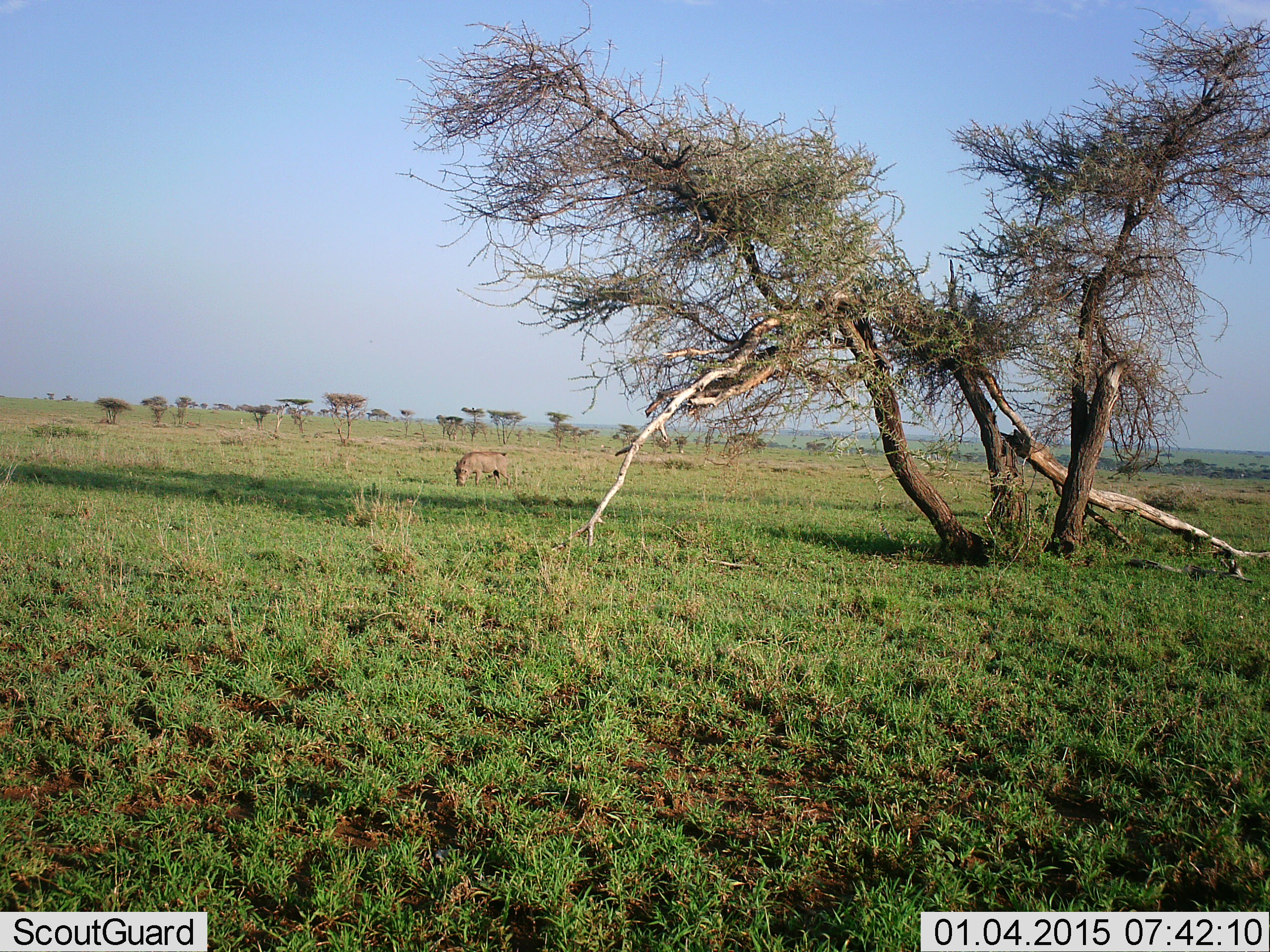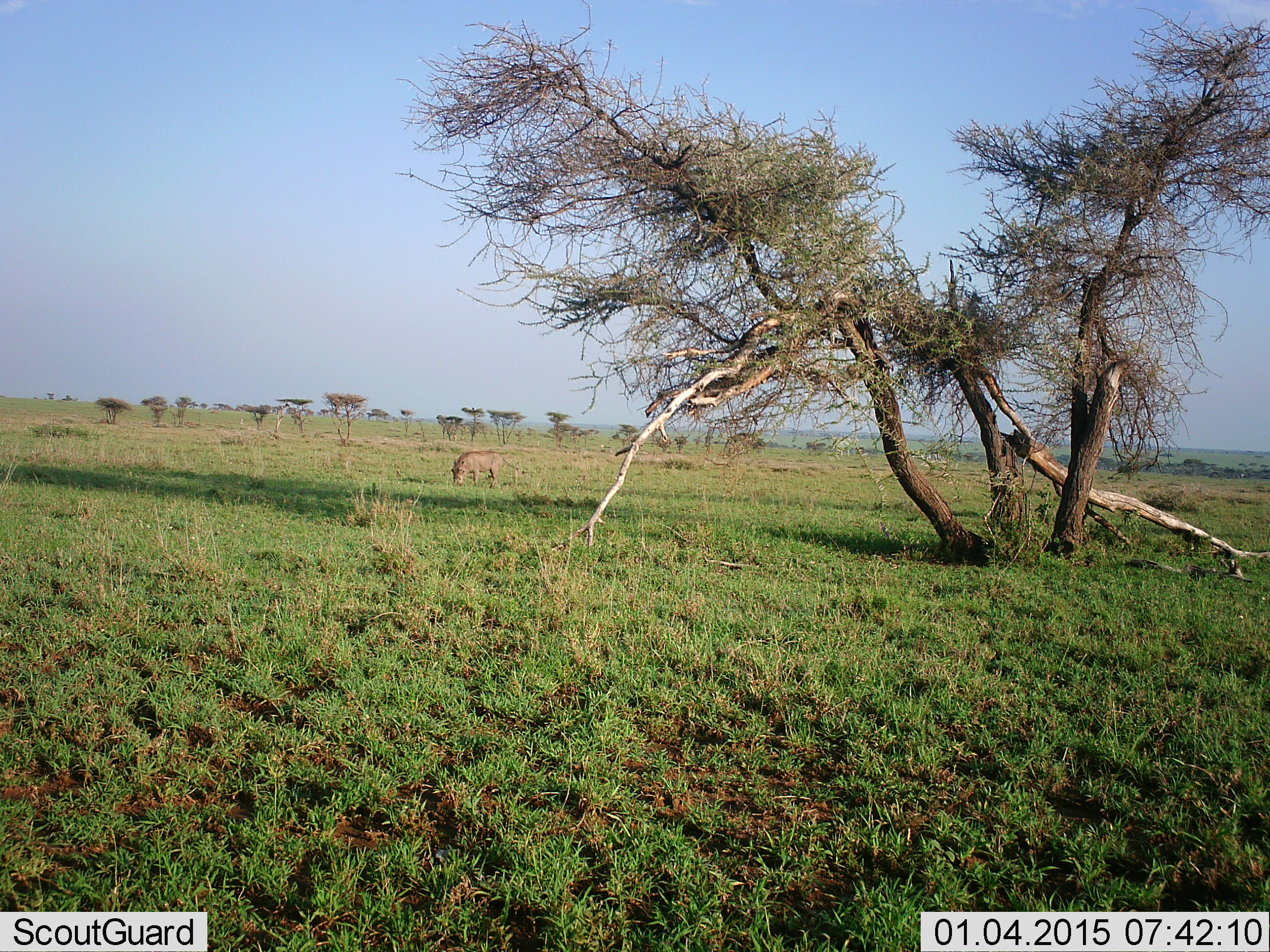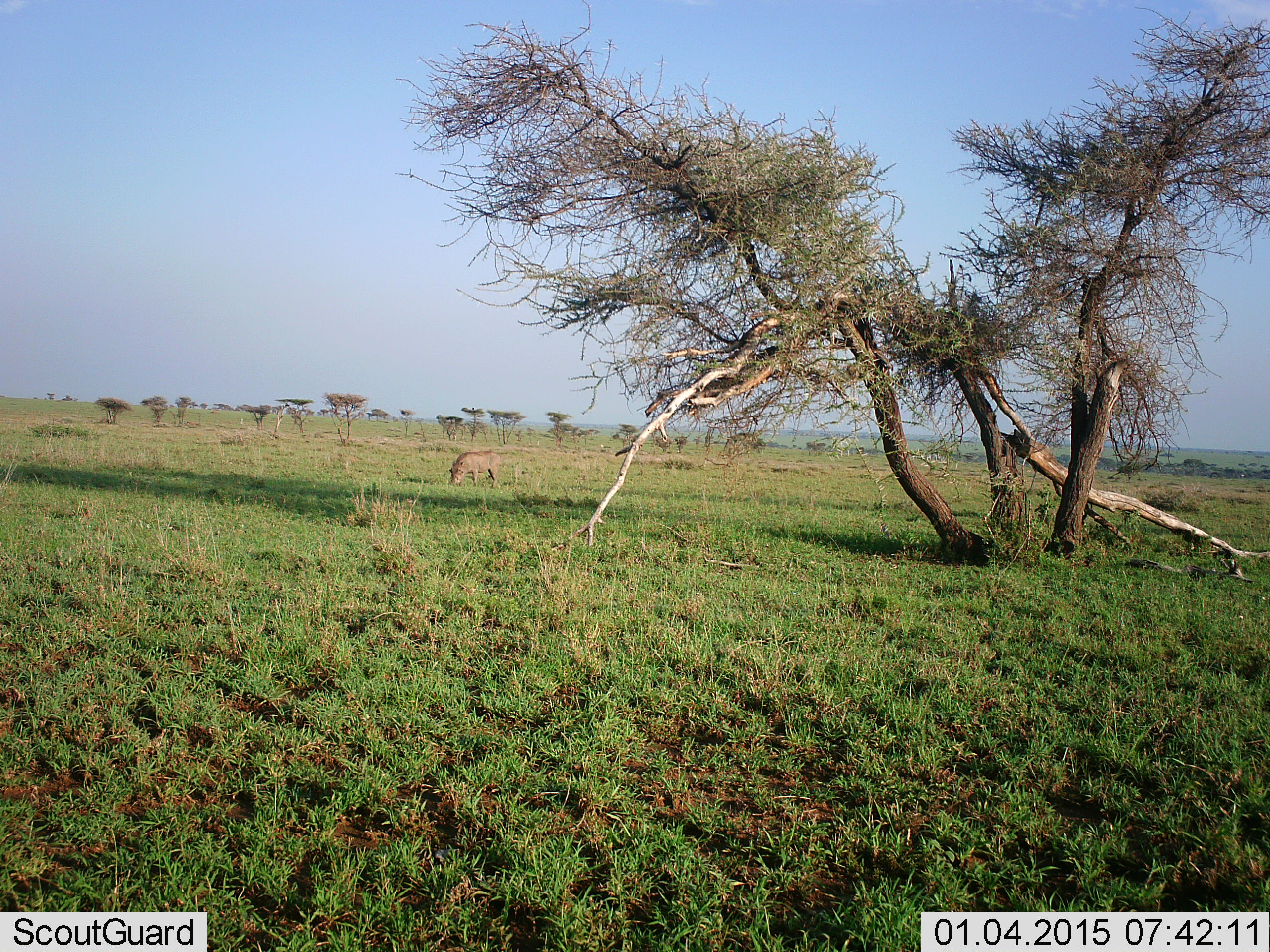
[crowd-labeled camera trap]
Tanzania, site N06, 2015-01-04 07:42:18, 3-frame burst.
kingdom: Animalia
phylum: Chordata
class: Mammalia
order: Artiodactyla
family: Suidae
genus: Phacochoerus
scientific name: Phacochoerus africanus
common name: warthog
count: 1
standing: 10%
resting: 0%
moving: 0%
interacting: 0%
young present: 0%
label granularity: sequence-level